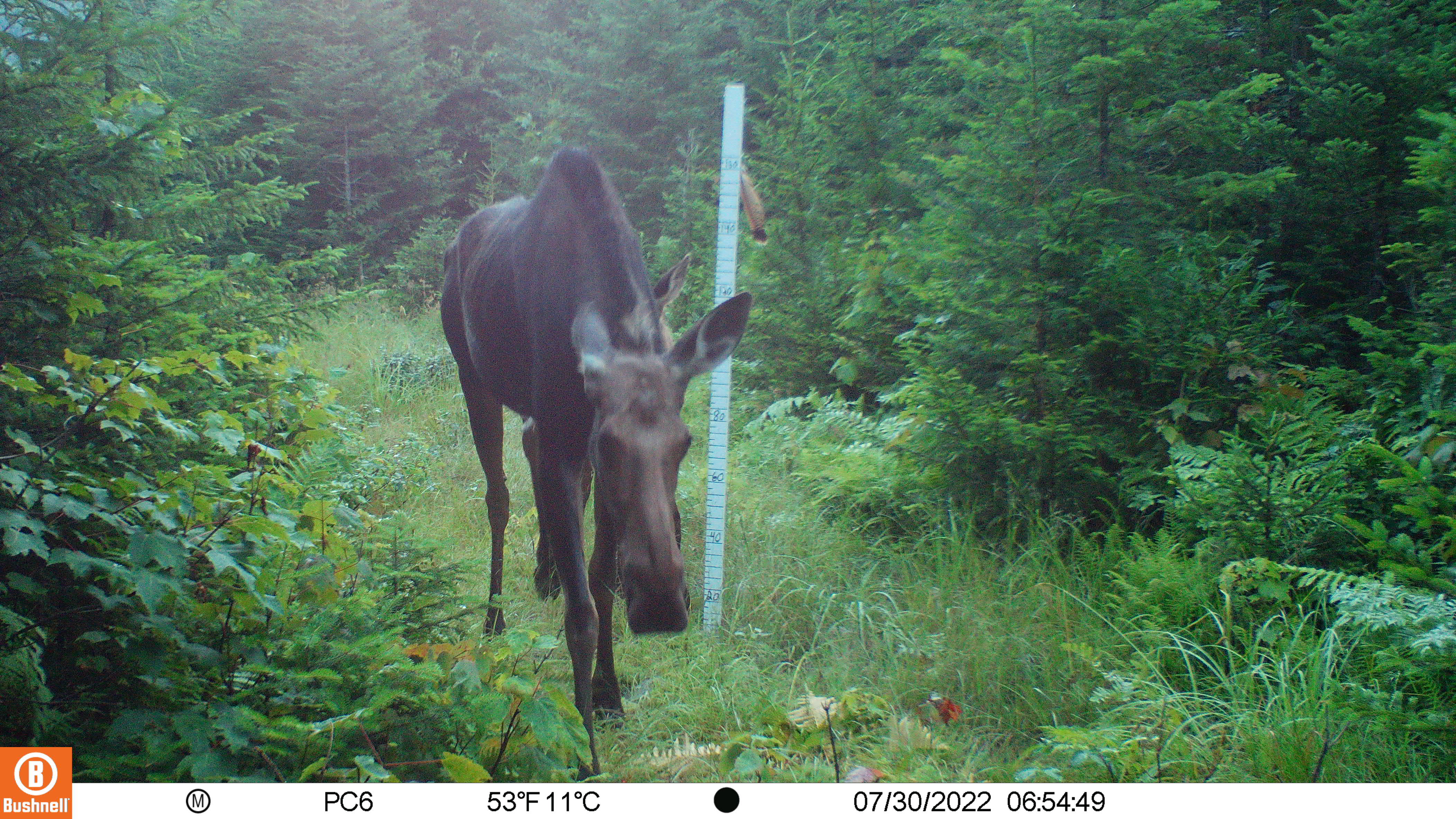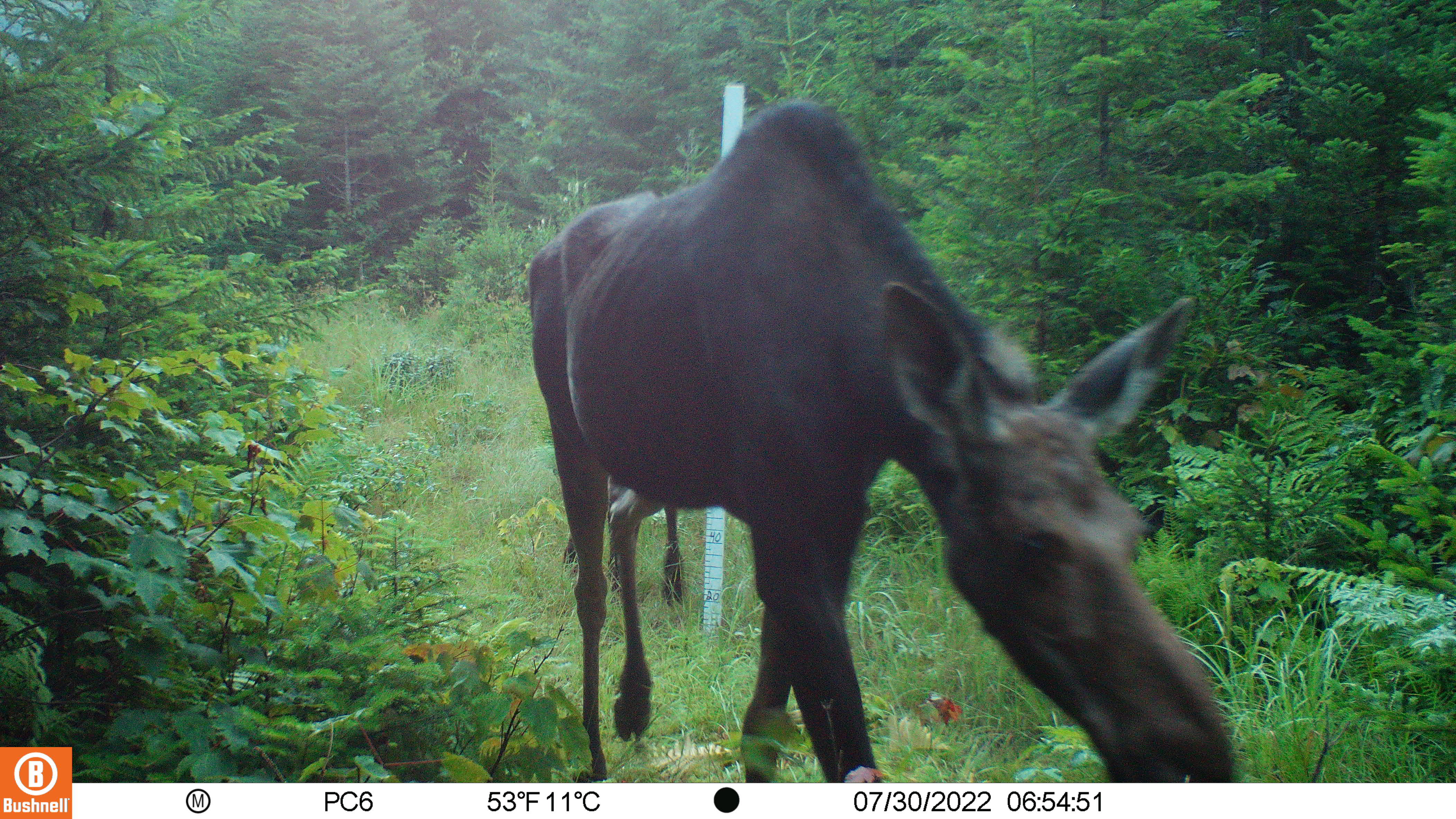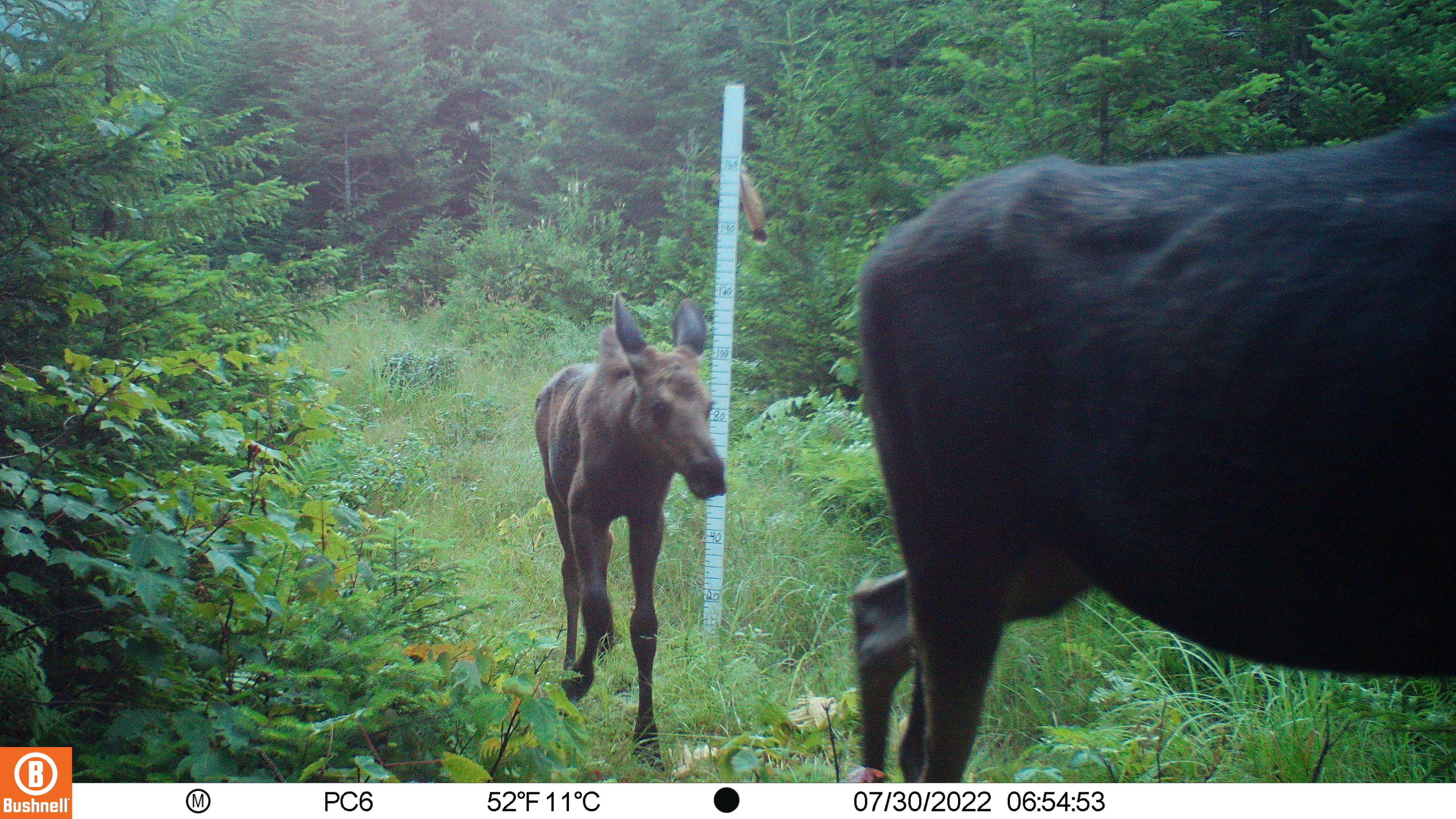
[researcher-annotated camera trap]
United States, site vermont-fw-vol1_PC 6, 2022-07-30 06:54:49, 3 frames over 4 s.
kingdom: Animalia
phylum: Chordata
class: Mammalia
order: Artiodactyla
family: Cervidae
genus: Alces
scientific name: Alces alces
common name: moose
Moose (Alces alces).